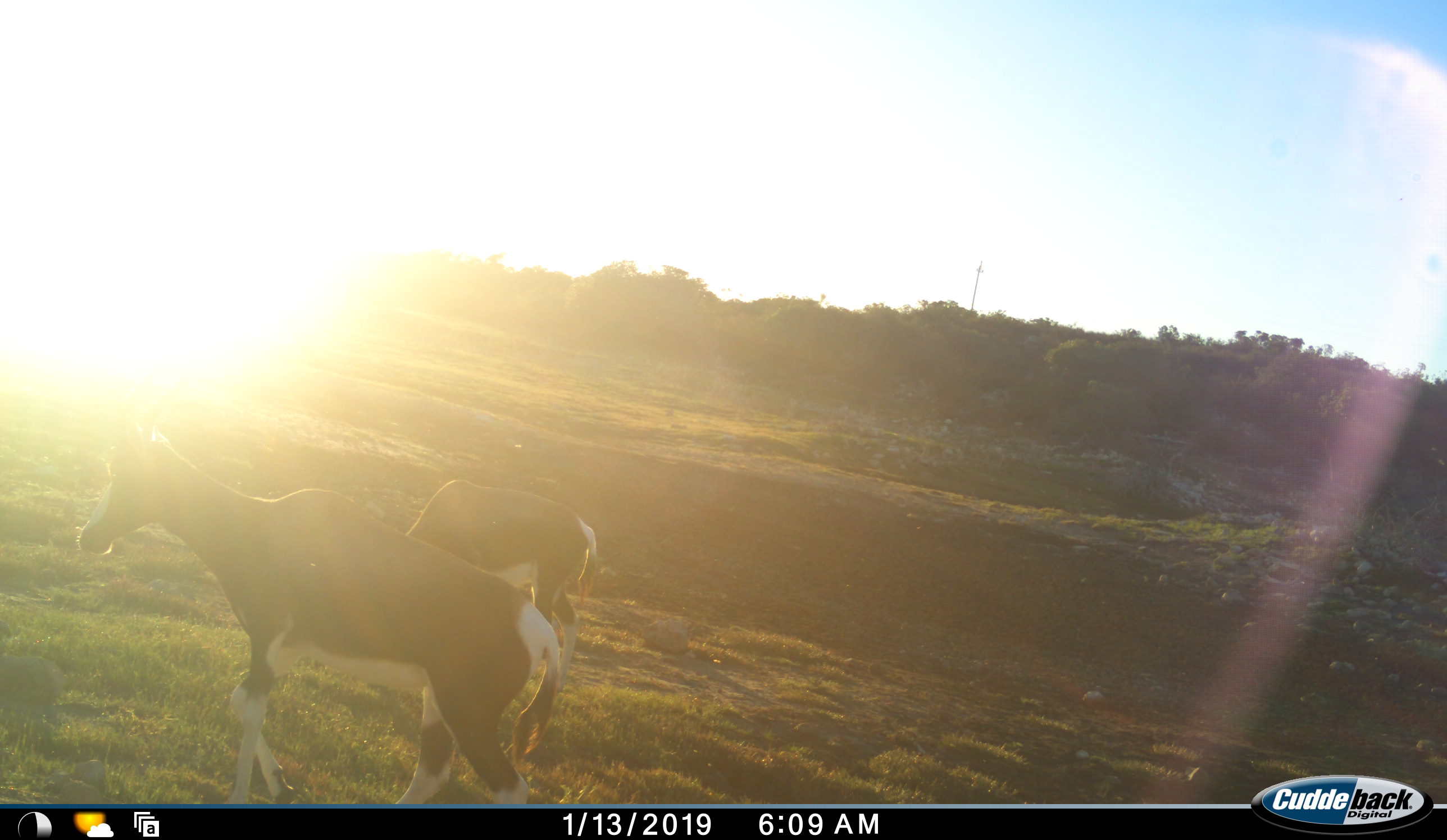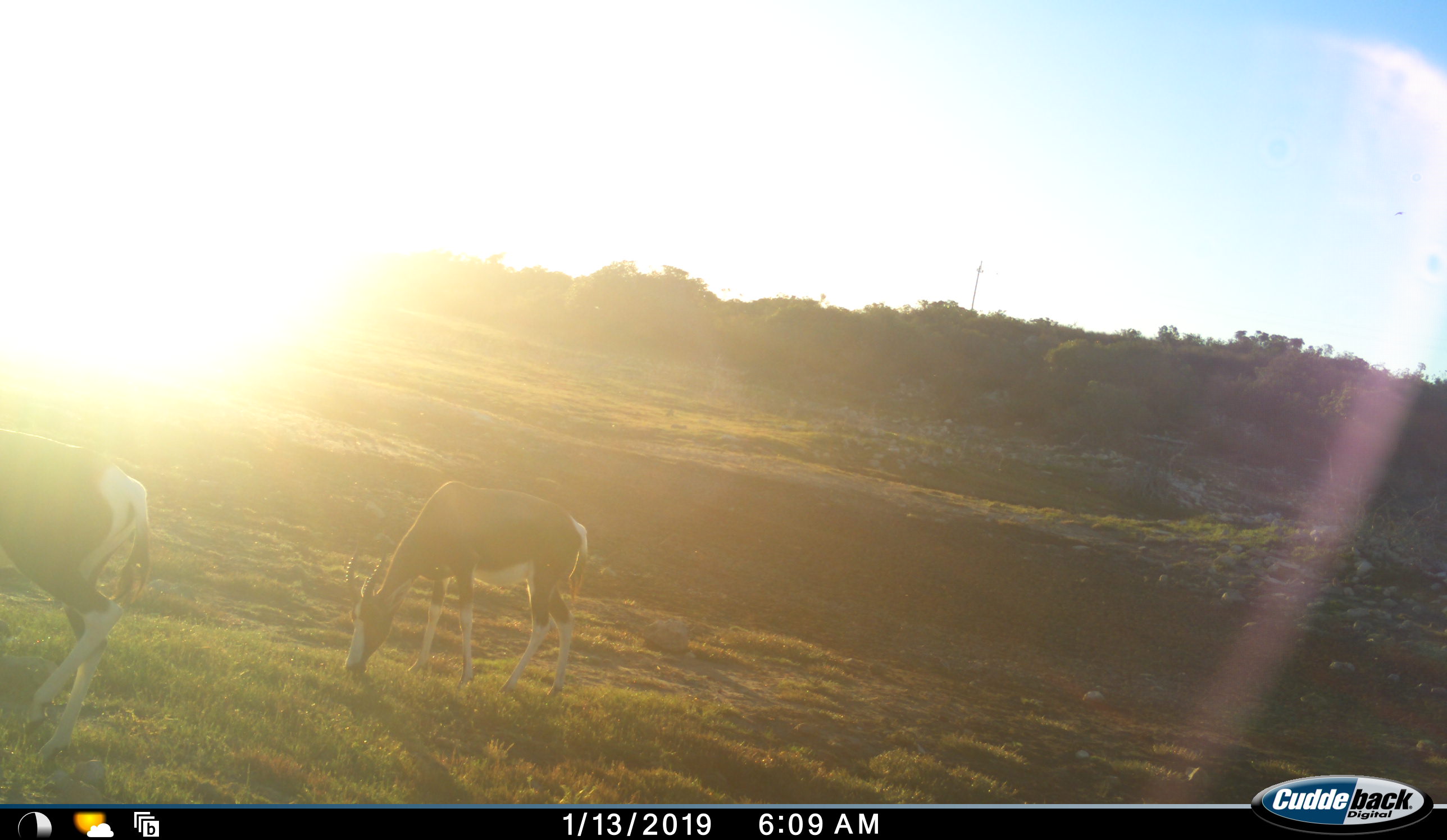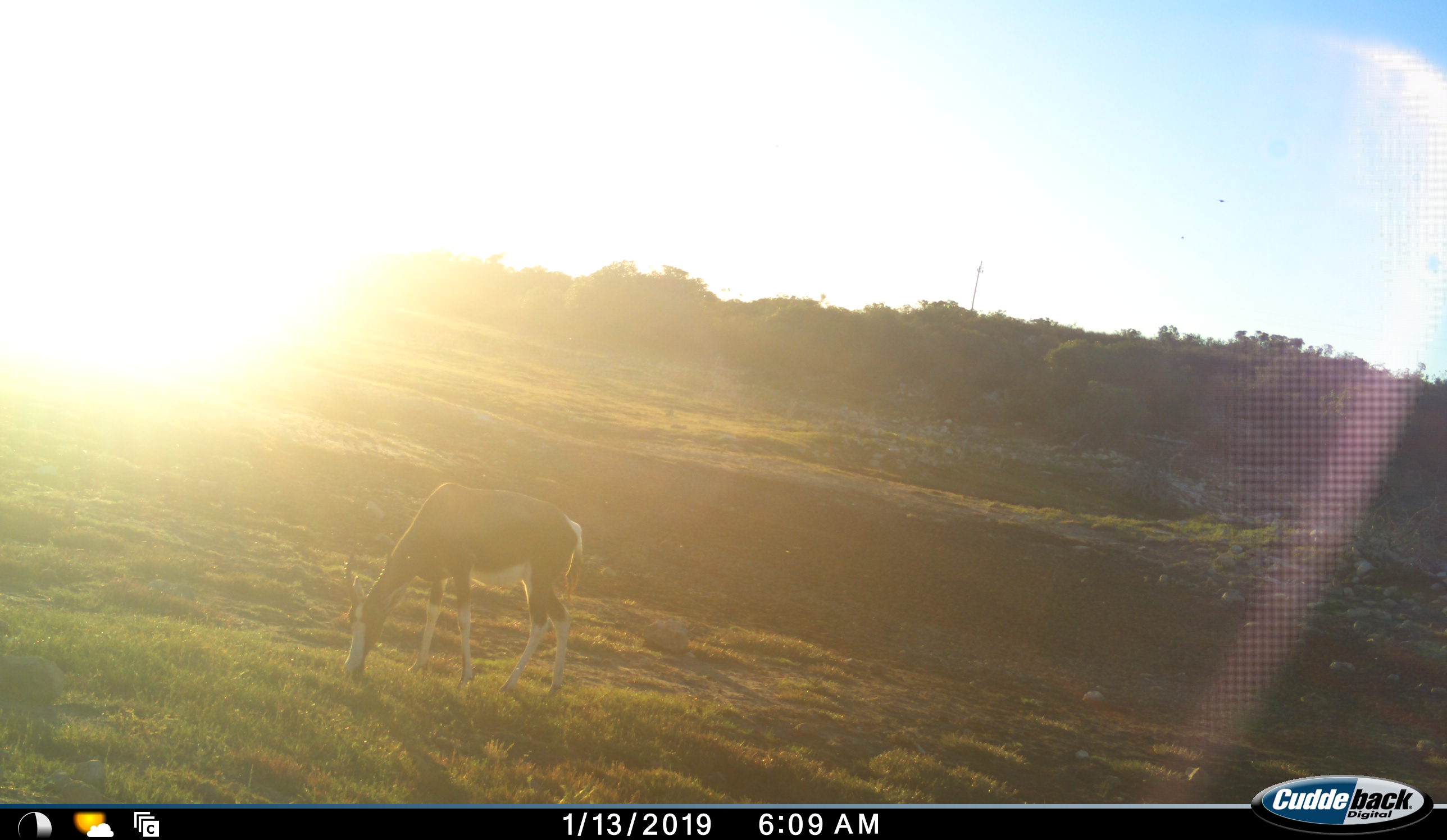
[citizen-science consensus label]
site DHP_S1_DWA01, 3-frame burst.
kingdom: Animalia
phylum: Chordata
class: Mammalia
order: Artiodactyla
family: Bovidae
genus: Damaliscus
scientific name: Damaliscus pygargus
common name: bontebok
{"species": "bontebok (Damaliscus pygargus)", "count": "2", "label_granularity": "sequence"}